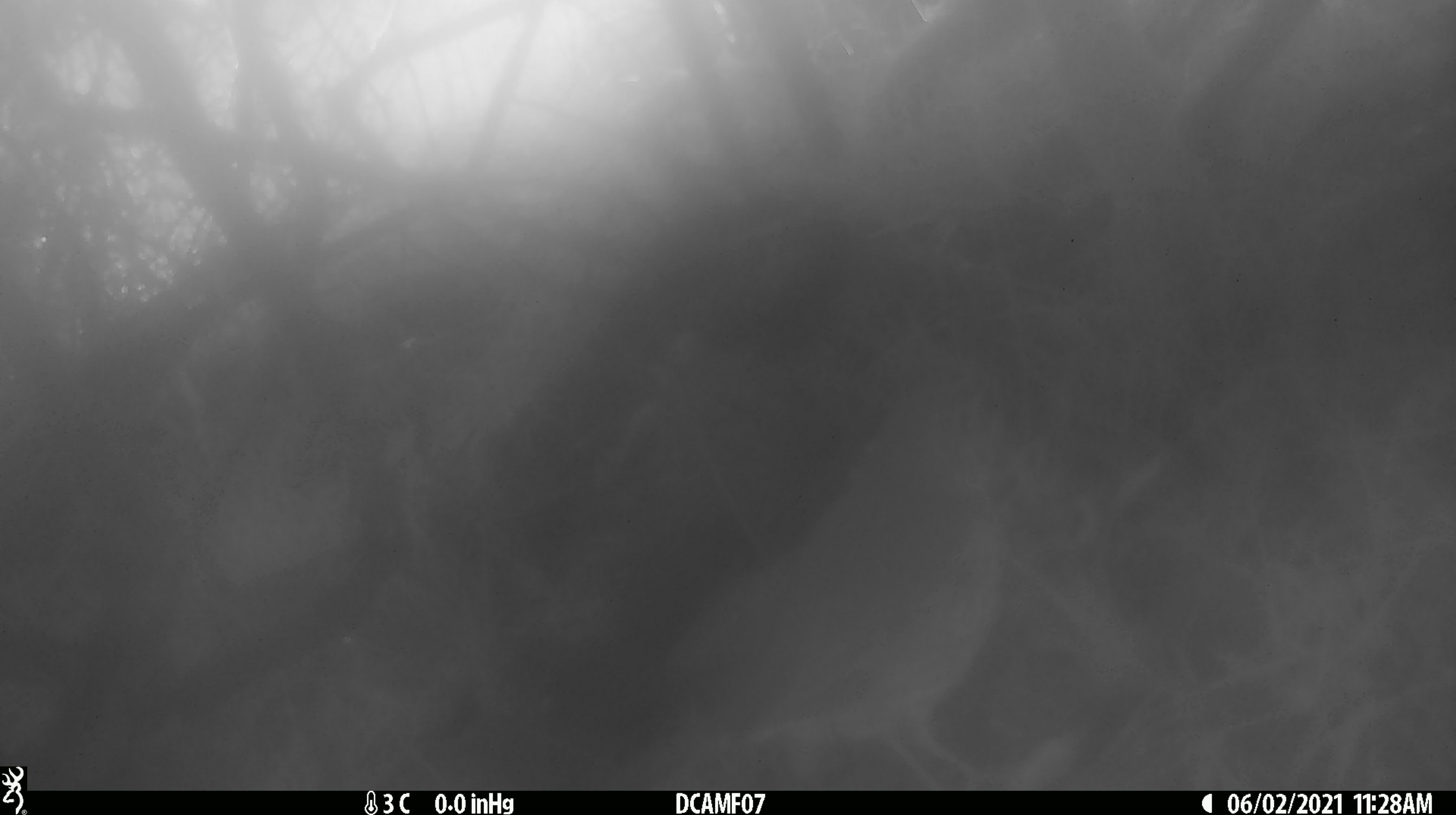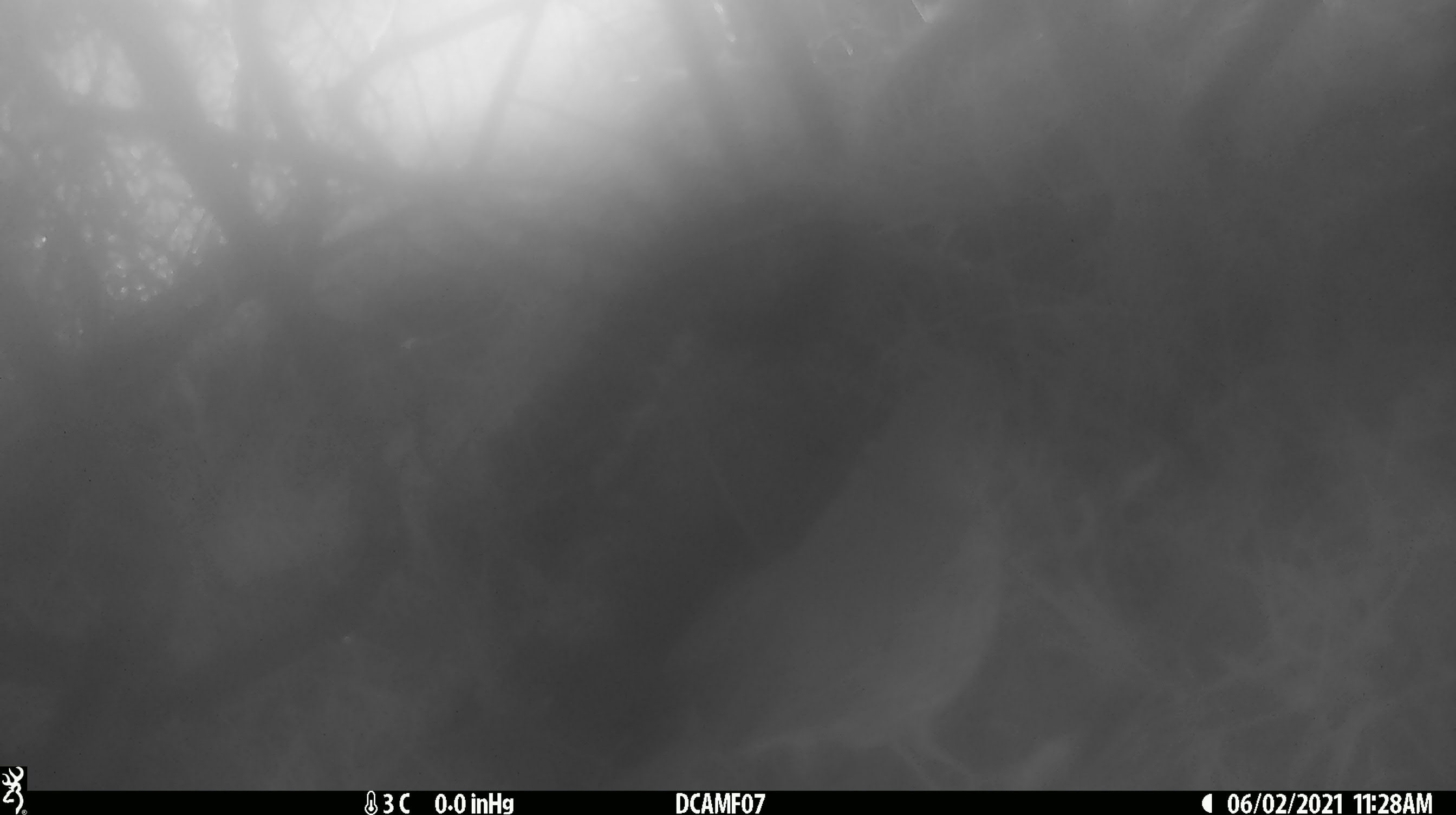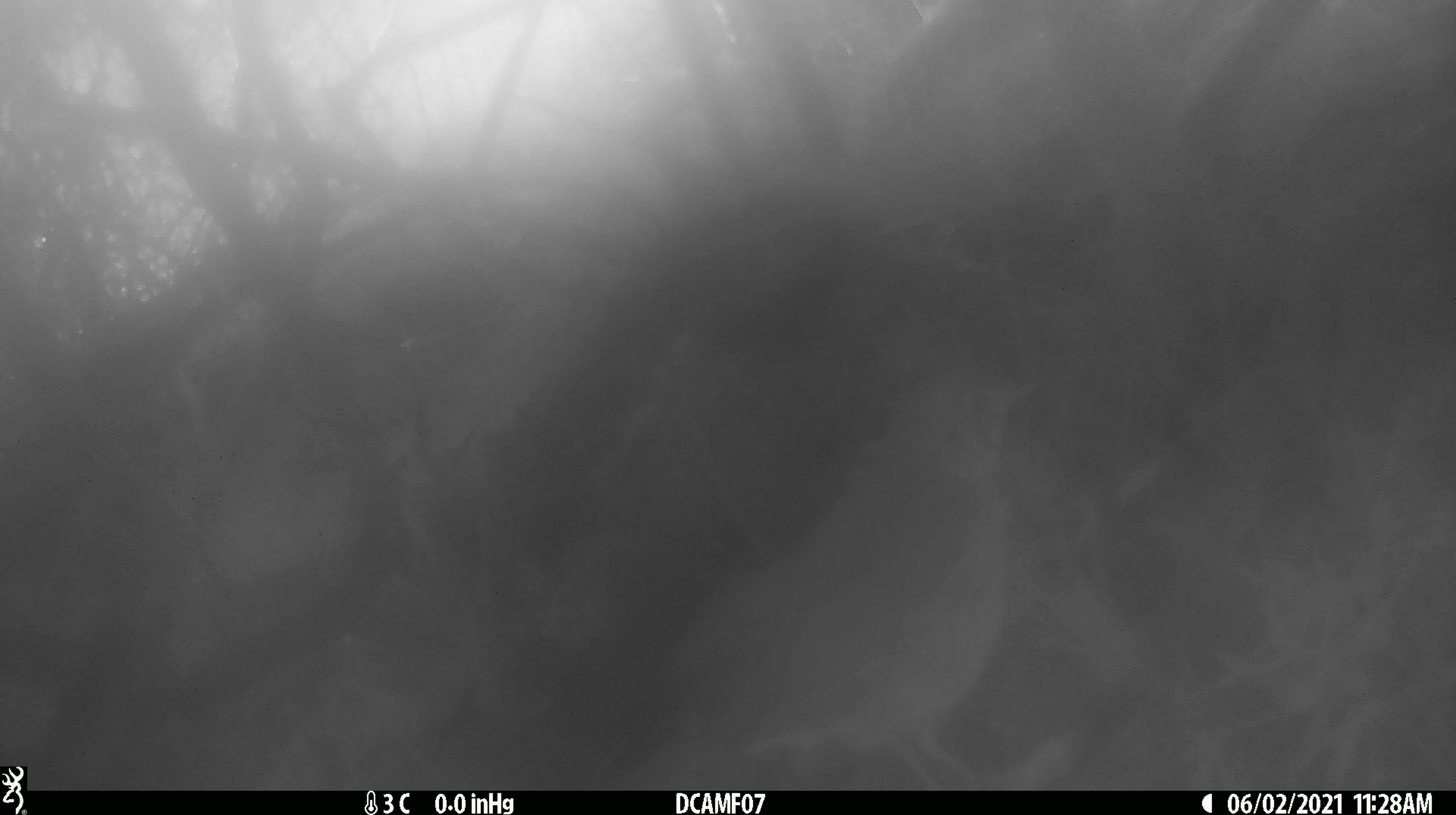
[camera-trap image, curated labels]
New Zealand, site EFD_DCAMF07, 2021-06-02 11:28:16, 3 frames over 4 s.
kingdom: Animalia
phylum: Chordata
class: Aves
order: Passeriformes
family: Turdidae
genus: Turdus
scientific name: Turdus philomelos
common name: song thrush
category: thrush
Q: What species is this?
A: Thrush (song thrush) (Turdus philomelos).